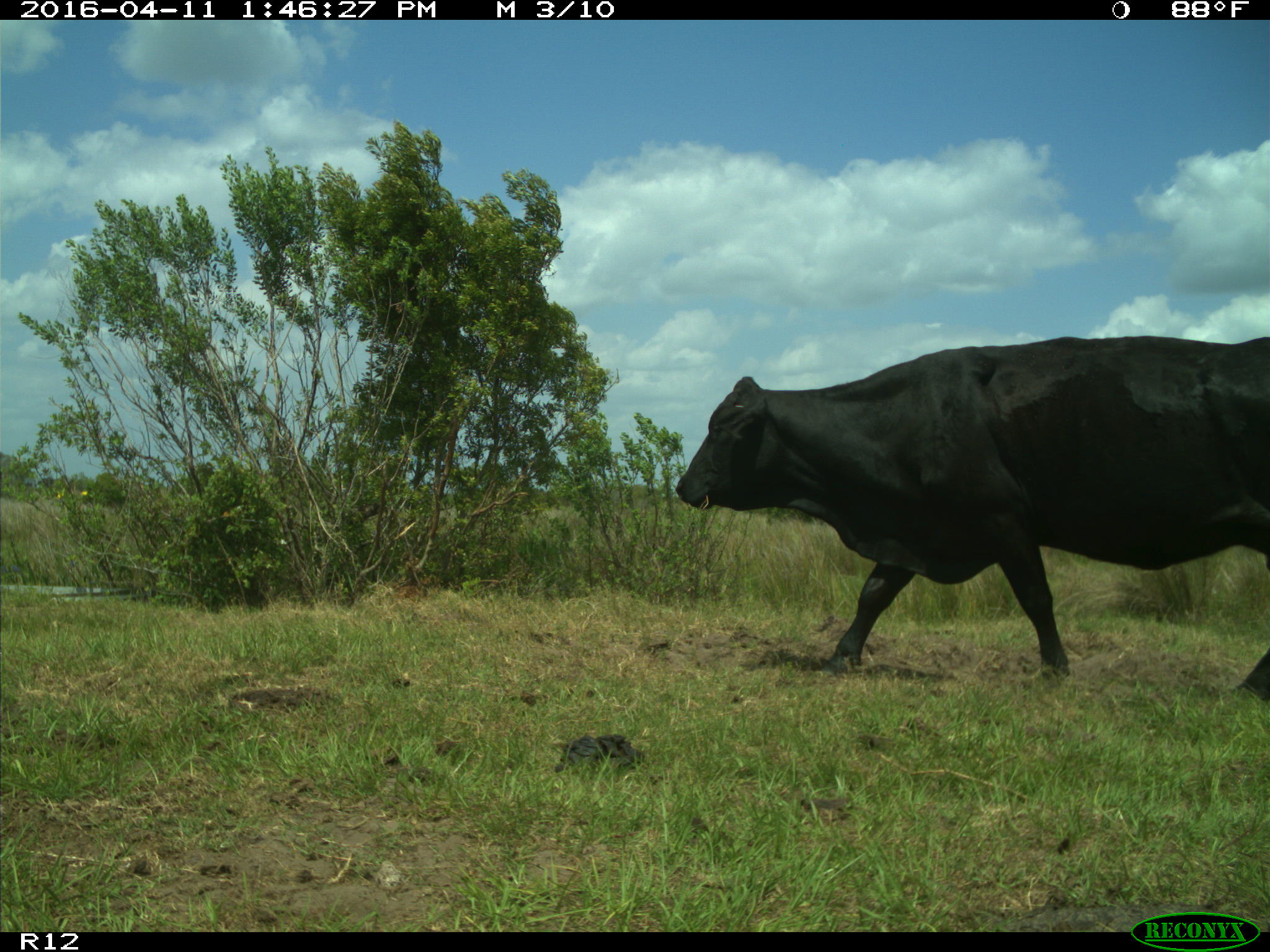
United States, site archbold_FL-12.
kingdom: Animalia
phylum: Chordata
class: Mammalia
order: Artiodactyla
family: Bovidae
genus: Bos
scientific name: Bos taurus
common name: domestic cow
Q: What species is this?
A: Bos taurus (domestic cow).